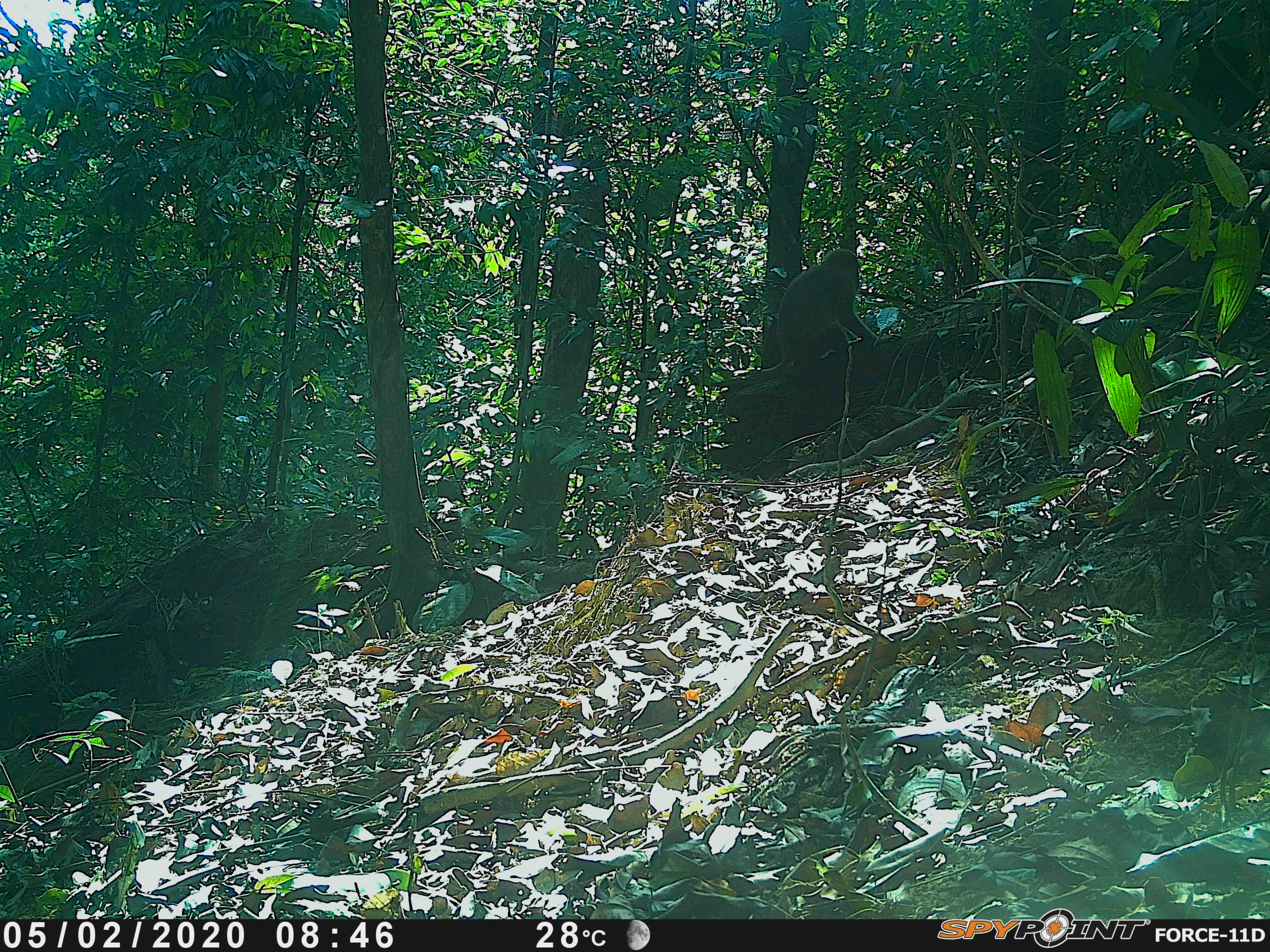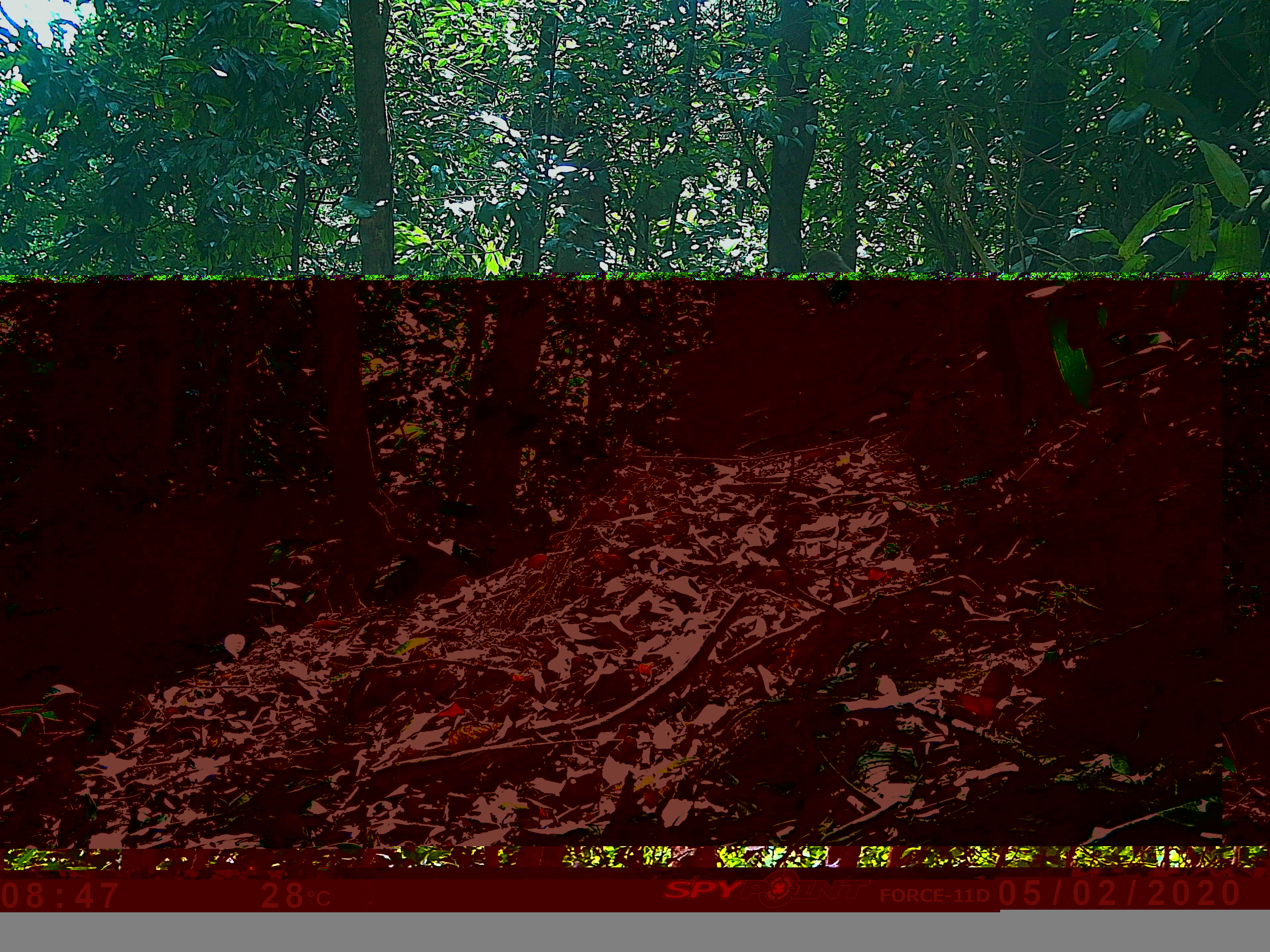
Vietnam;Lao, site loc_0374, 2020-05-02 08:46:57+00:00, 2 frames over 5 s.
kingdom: Animalia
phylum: Chordata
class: Mammalia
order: Primates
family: Cercopithecidae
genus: Macaca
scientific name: Macaca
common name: macaques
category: assam or rhesus macaque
Assam or rhesus macaque (macaques) (Macaca). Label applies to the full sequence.